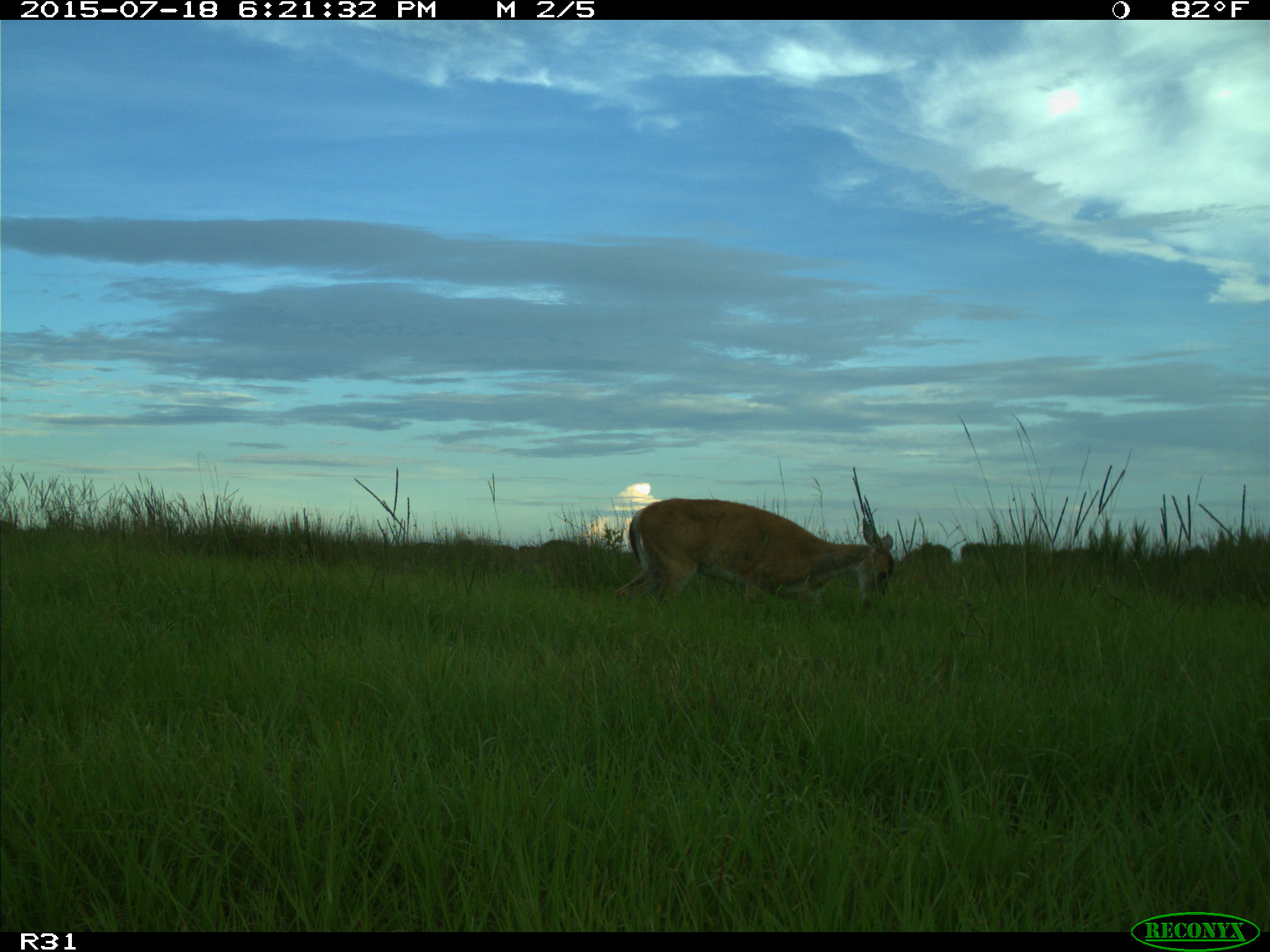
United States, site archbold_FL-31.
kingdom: Animalia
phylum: Chordata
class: Mammalia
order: Artiodactyla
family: Cervidae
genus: Odocoileus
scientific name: Odocoileus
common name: deer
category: unidentified deer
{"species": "unidentified deer (deer) (Odocoileus)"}